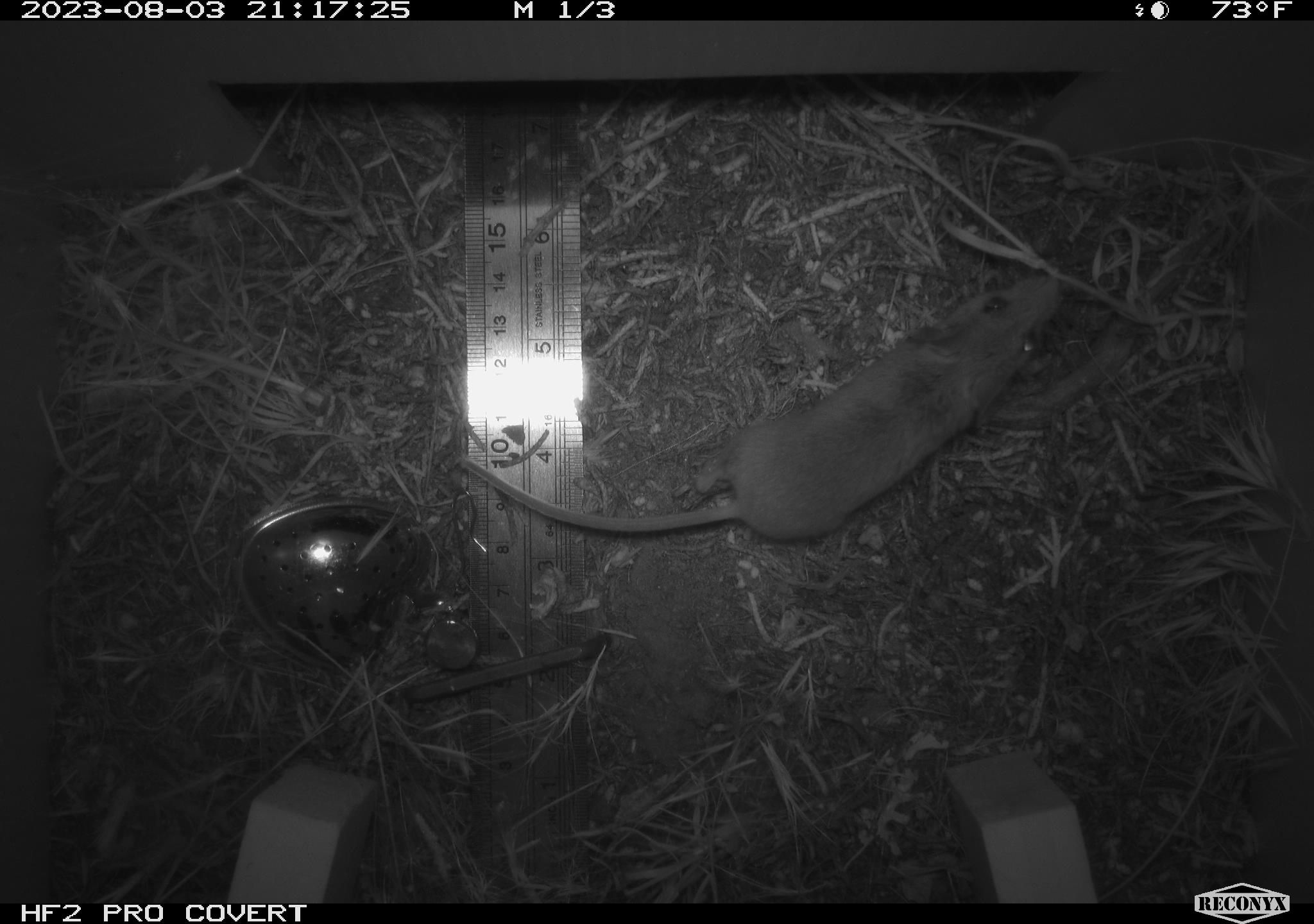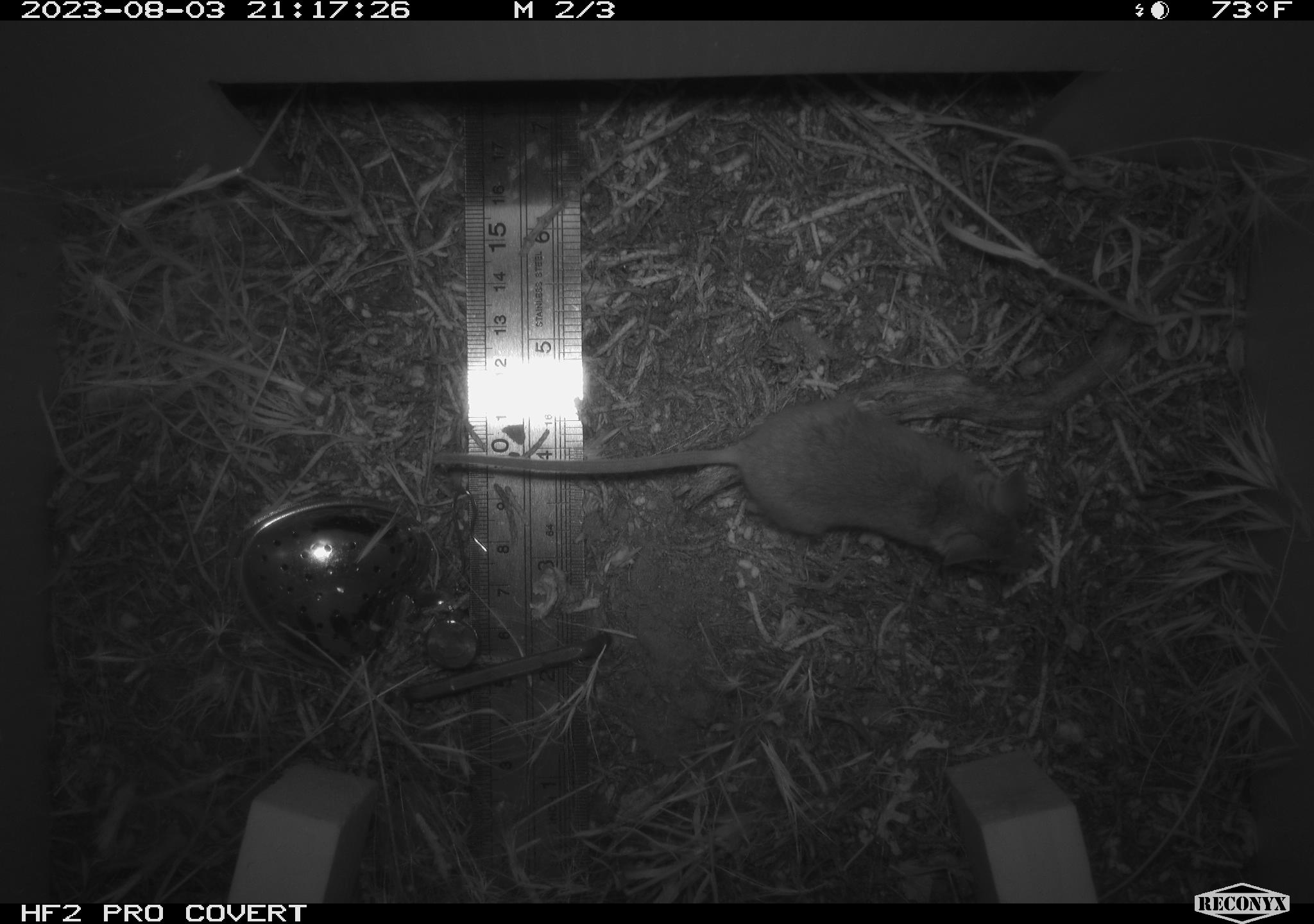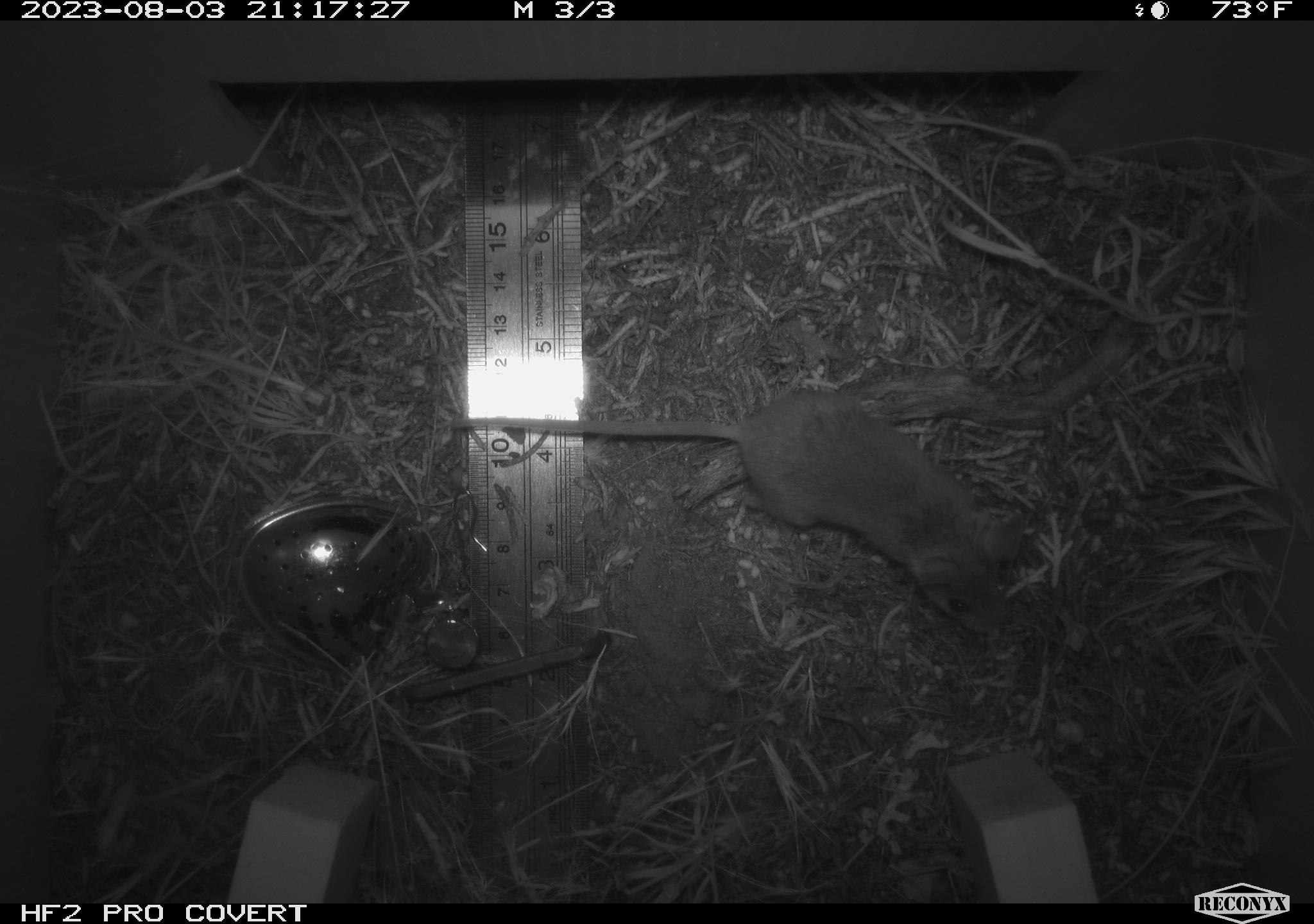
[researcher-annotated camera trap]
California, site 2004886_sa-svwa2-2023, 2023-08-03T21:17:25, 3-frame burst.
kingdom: Animalia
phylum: Chordata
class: Mammalia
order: Rodentia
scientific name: Rodentia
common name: mouse species